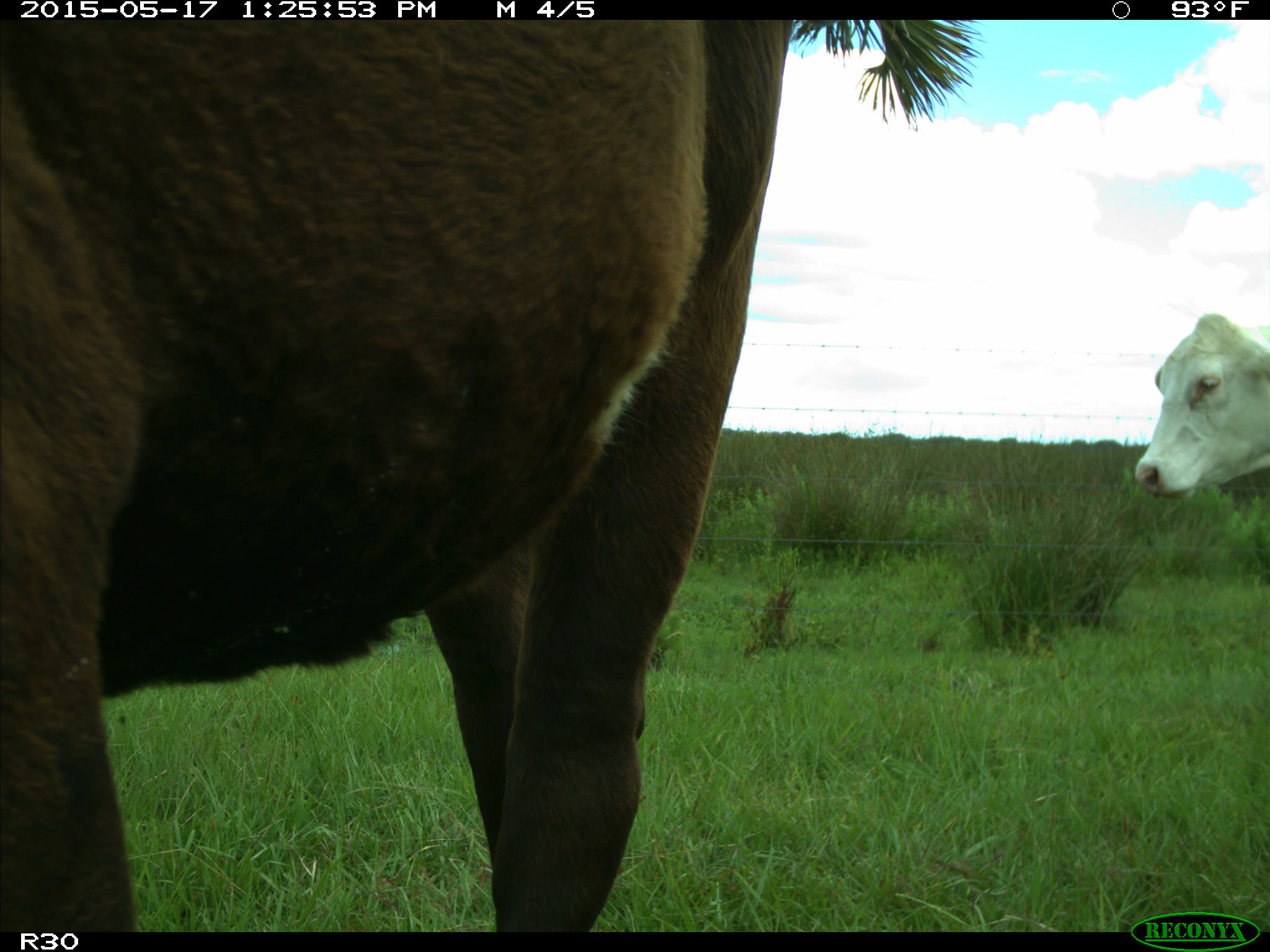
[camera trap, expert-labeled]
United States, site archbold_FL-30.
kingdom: Animalia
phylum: Chordata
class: Mammalia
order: Artiodactyla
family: Bovidae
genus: Bos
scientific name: Bos taurus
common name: domestic cow